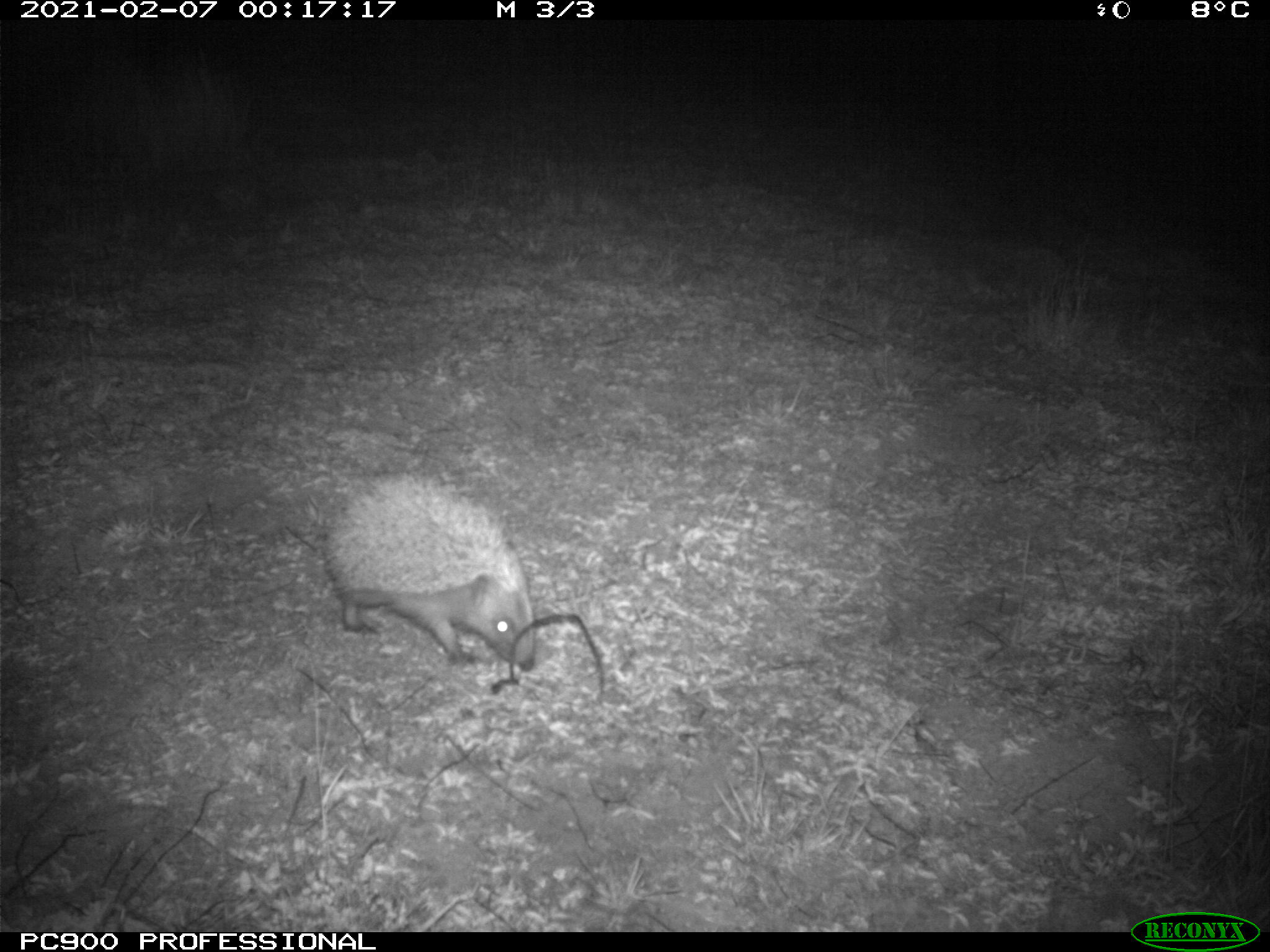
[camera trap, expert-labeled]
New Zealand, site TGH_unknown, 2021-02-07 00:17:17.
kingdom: Animalia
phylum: Chordata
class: Mammalia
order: Eulipotyphla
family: Erinaceidae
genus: Erinaceus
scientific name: Erinaceus europaeus europaeus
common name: european hedgehog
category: hedgehog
Hedgehog (european hedgehog) (Erinaceus europaeus europaeus).